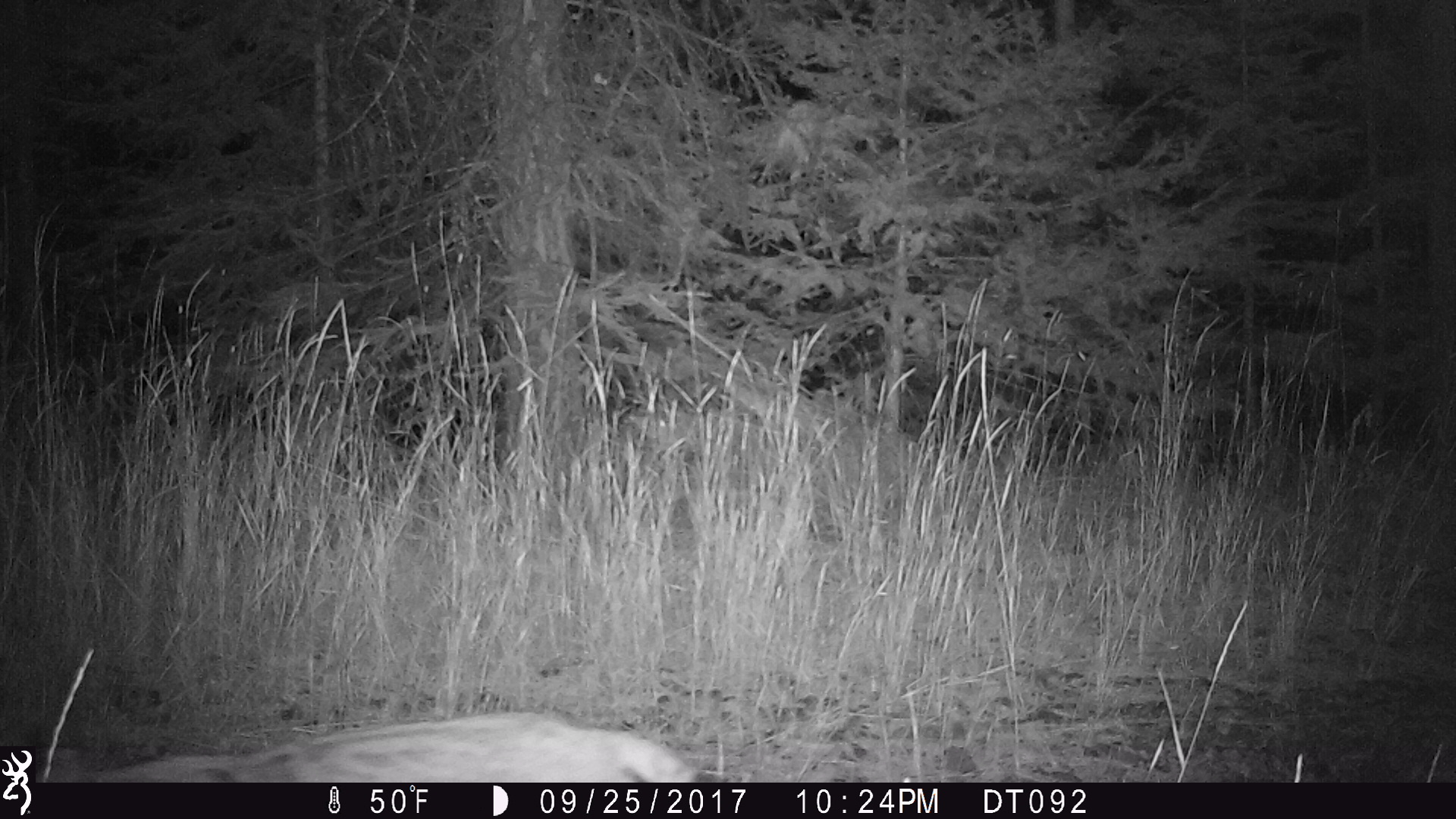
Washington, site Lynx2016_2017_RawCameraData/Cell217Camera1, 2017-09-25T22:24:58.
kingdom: Animalia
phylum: Chordata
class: Mammalia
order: Carnivora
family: Felidae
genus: Lynx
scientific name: Lynx rufus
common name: bobcat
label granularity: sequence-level